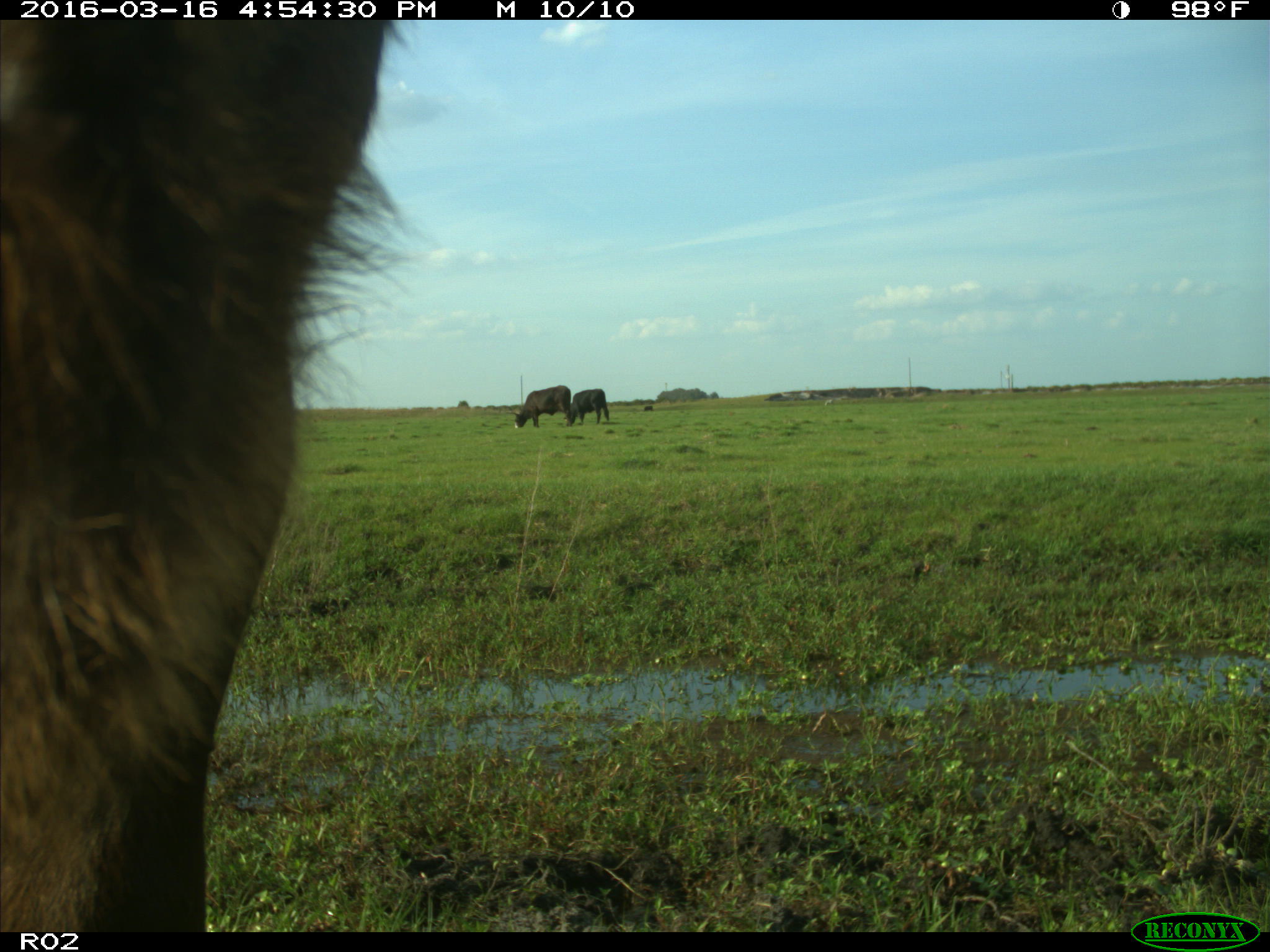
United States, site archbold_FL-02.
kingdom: Animalia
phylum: Chordata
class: Mammalia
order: Artiodactyla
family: Bovidae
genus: Bos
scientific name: Bos taurus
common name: domestic cow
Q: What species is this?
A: Bos taurus (domestic cow).